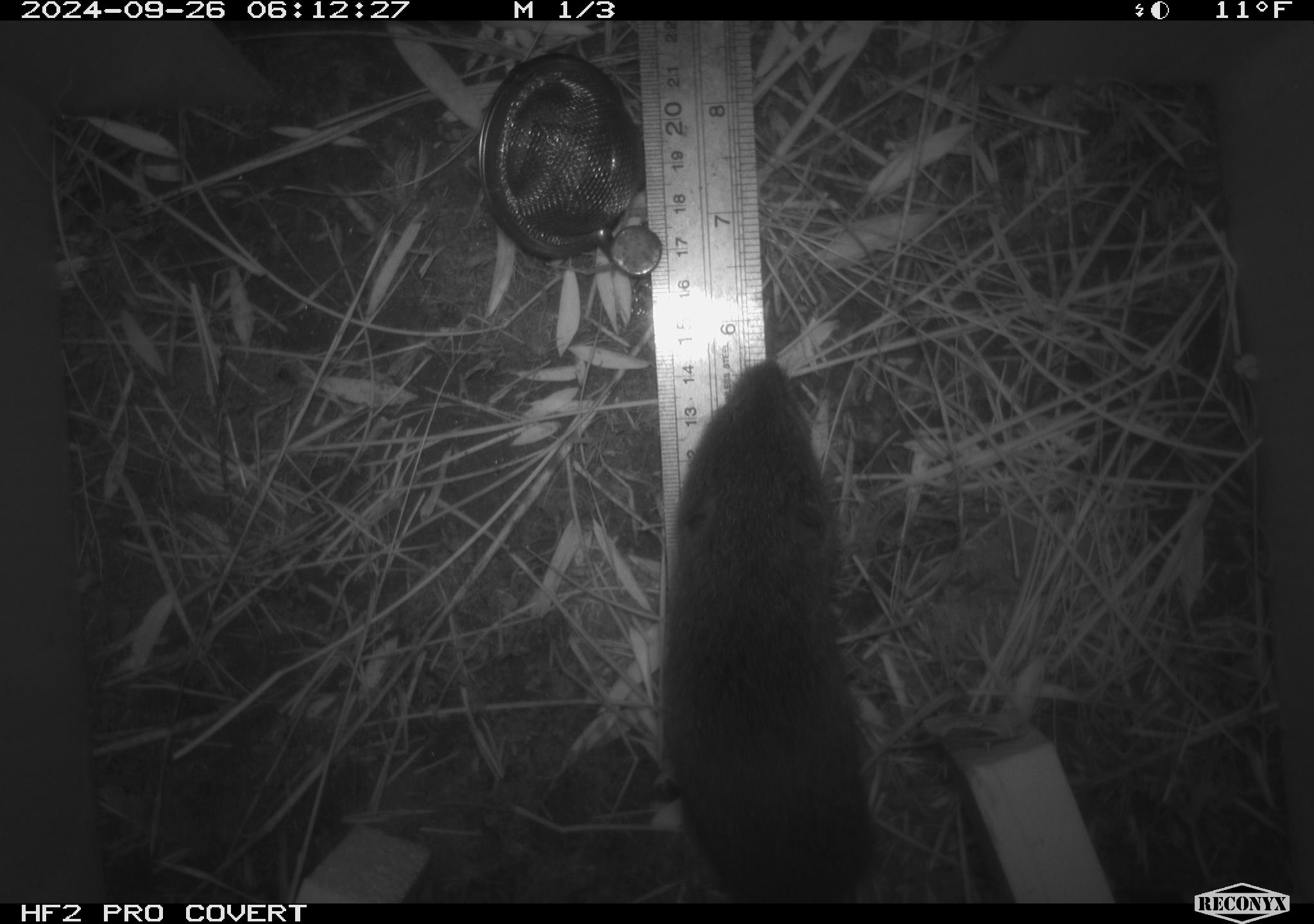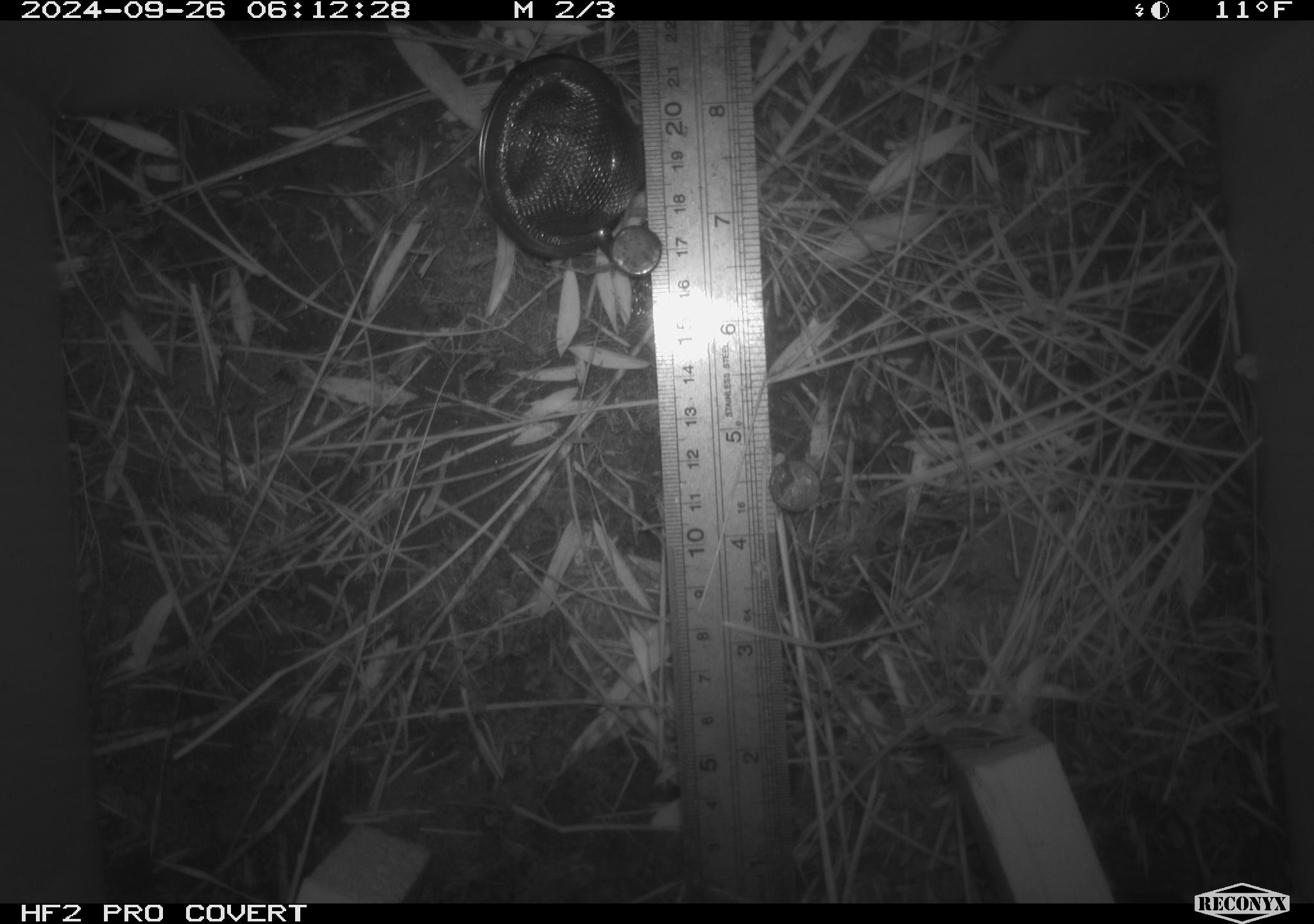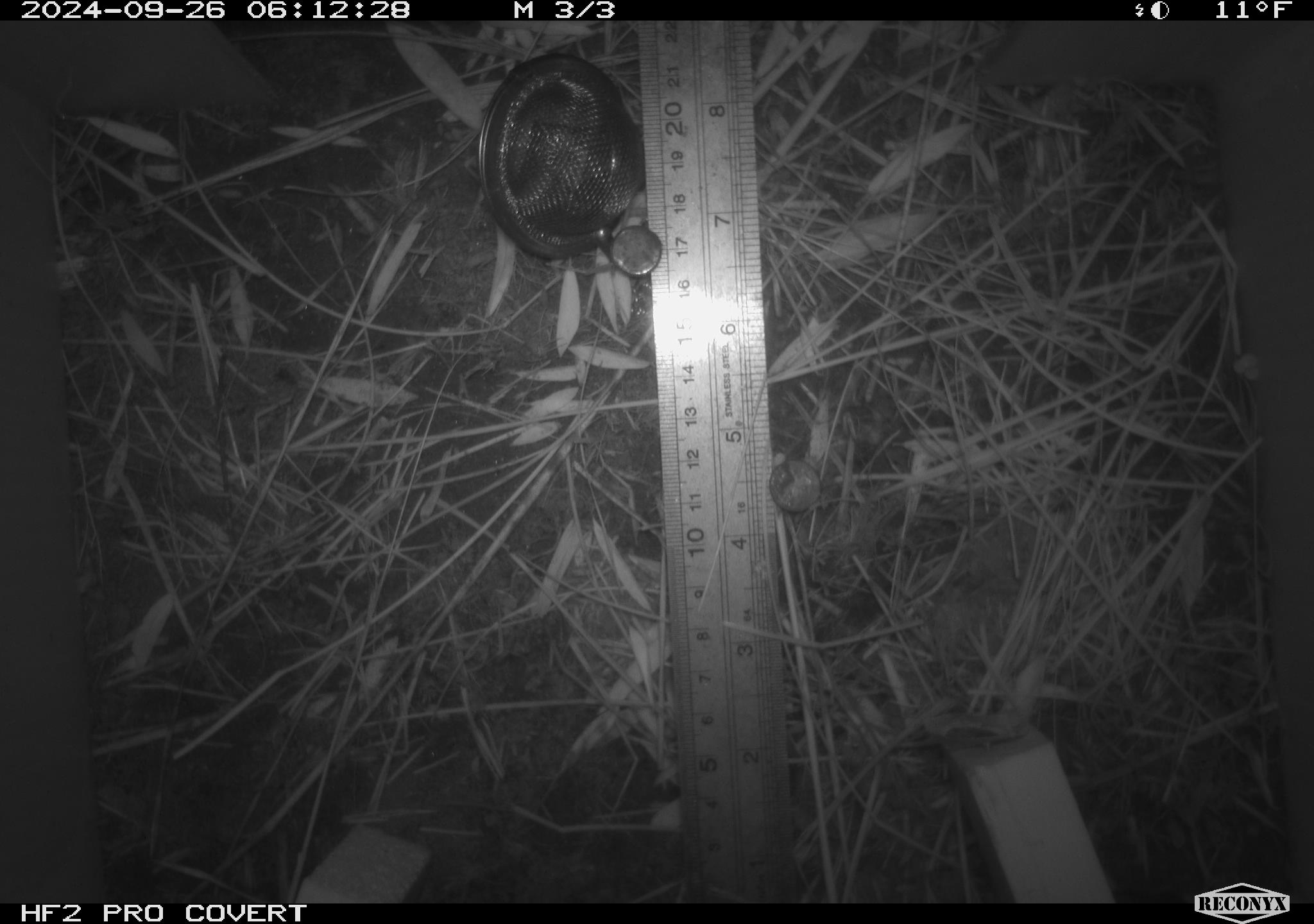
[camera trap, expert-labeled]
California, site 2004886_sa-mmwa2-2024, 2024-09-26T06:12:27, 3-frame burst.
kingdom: Animalia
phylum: Chordata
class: Mammalia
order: Rodentia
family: Cricetidae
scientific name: Arvicolinae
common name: voles, lemmings, and muskrats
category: arvicolinae subfamily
Arvicolinae subfamily (voles, lemmings, and muskrats) (Arvicolinae).